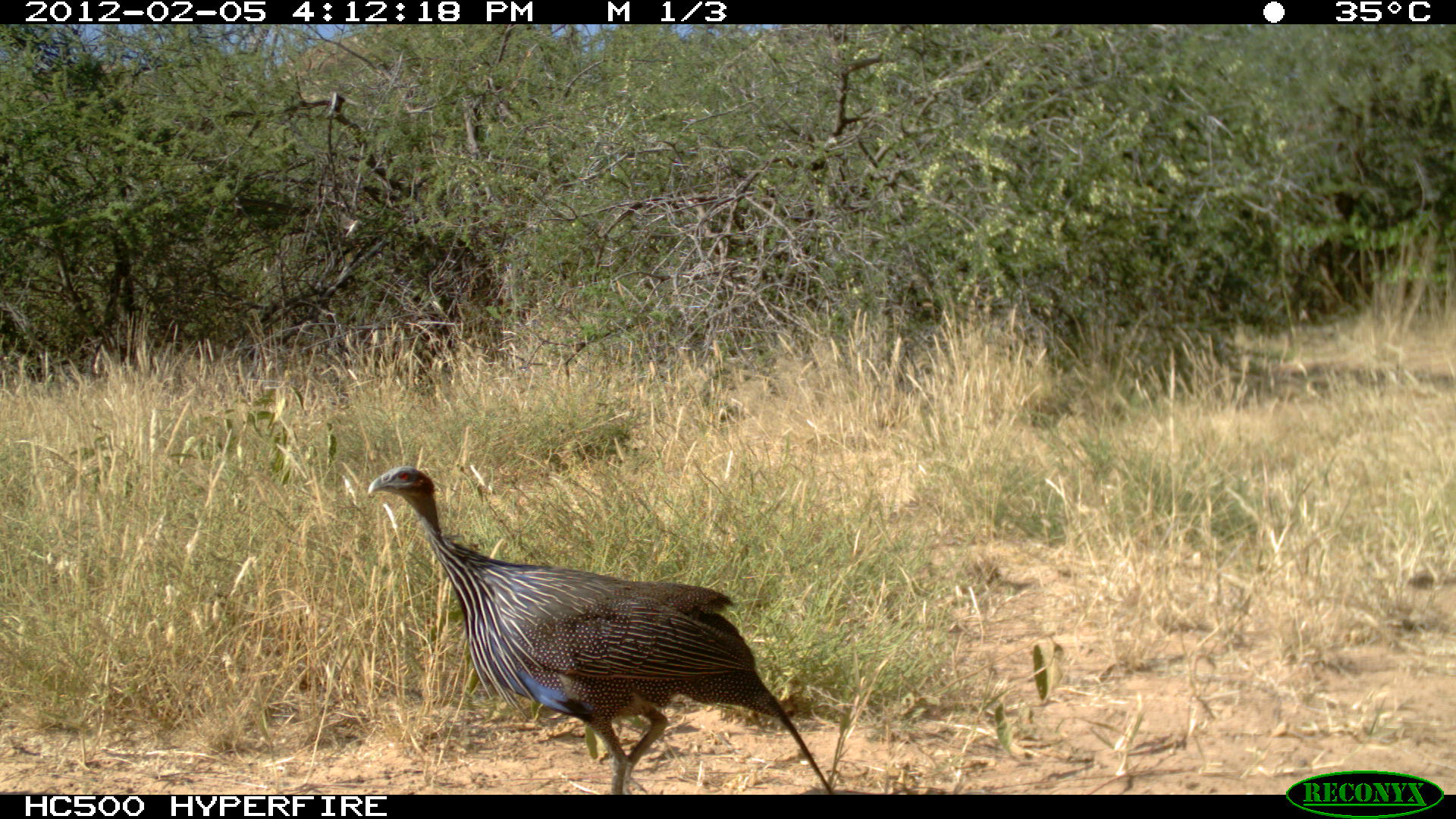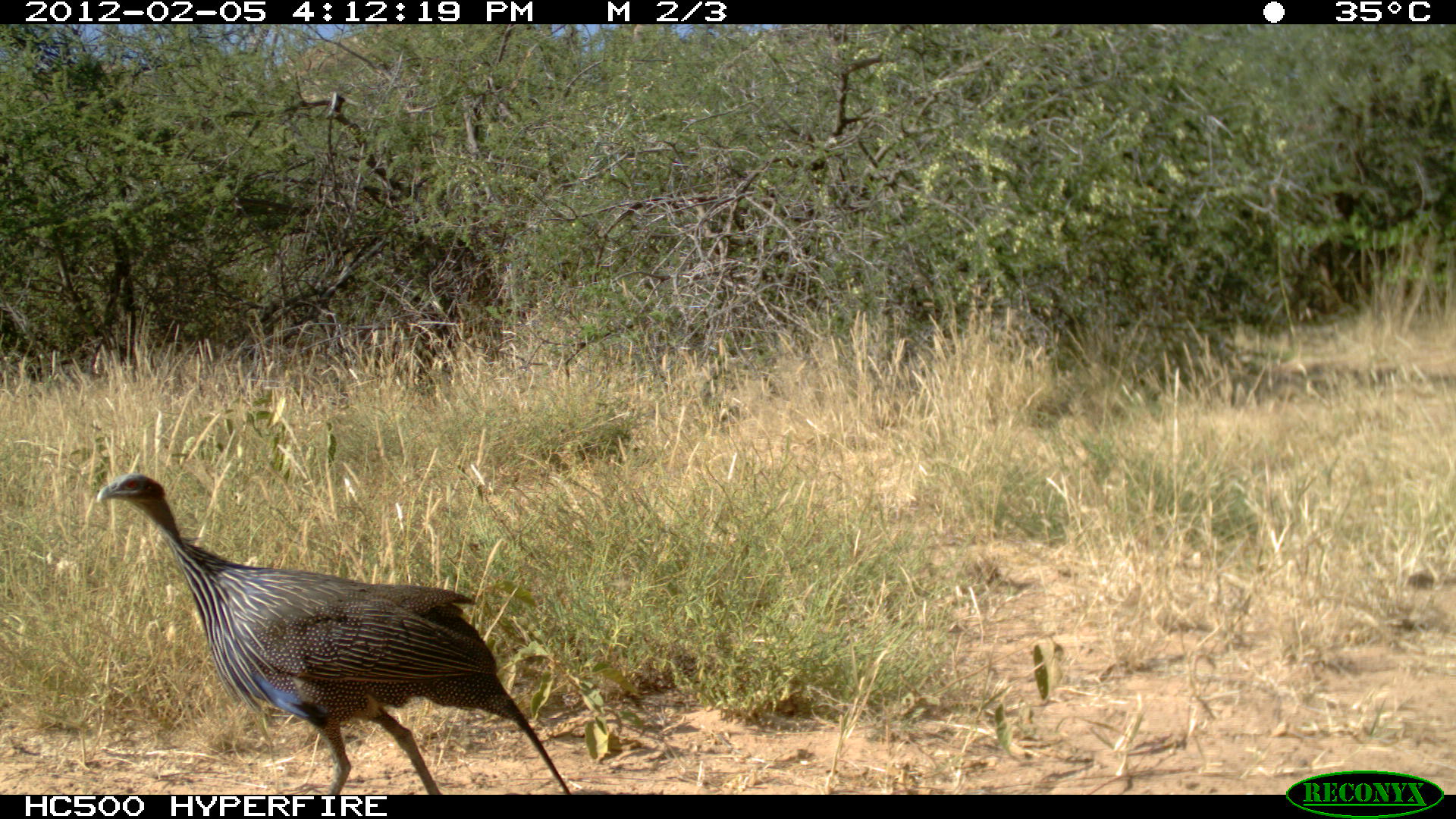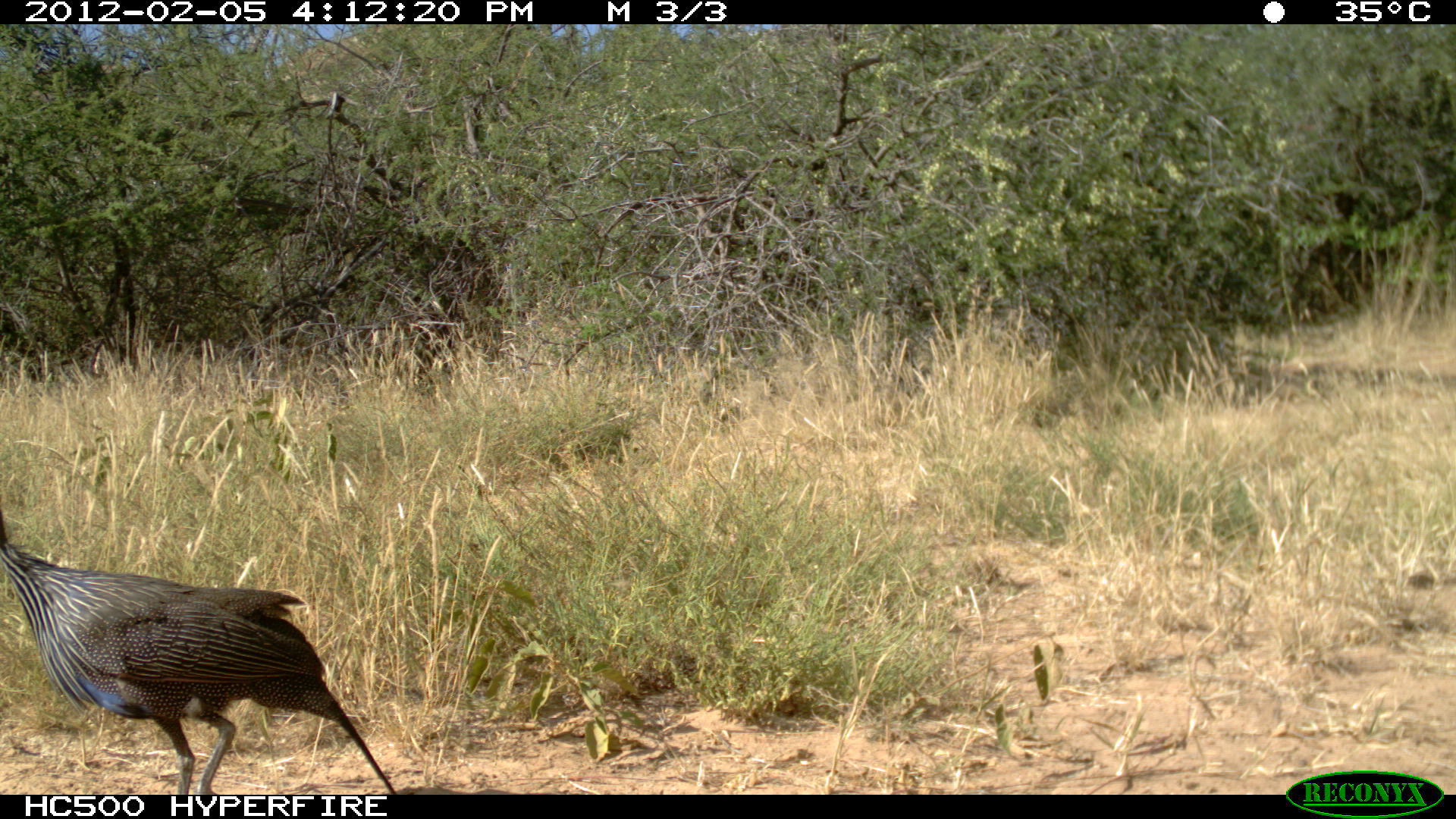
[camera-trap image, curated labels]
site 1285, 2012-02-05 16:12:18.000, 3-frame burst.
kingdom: Animalia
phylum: Chordata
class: Aves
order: Galliformes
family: Numididae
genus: Acryllium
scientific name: Acryllium vulturinum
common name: vulturine guineafowl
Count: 1.